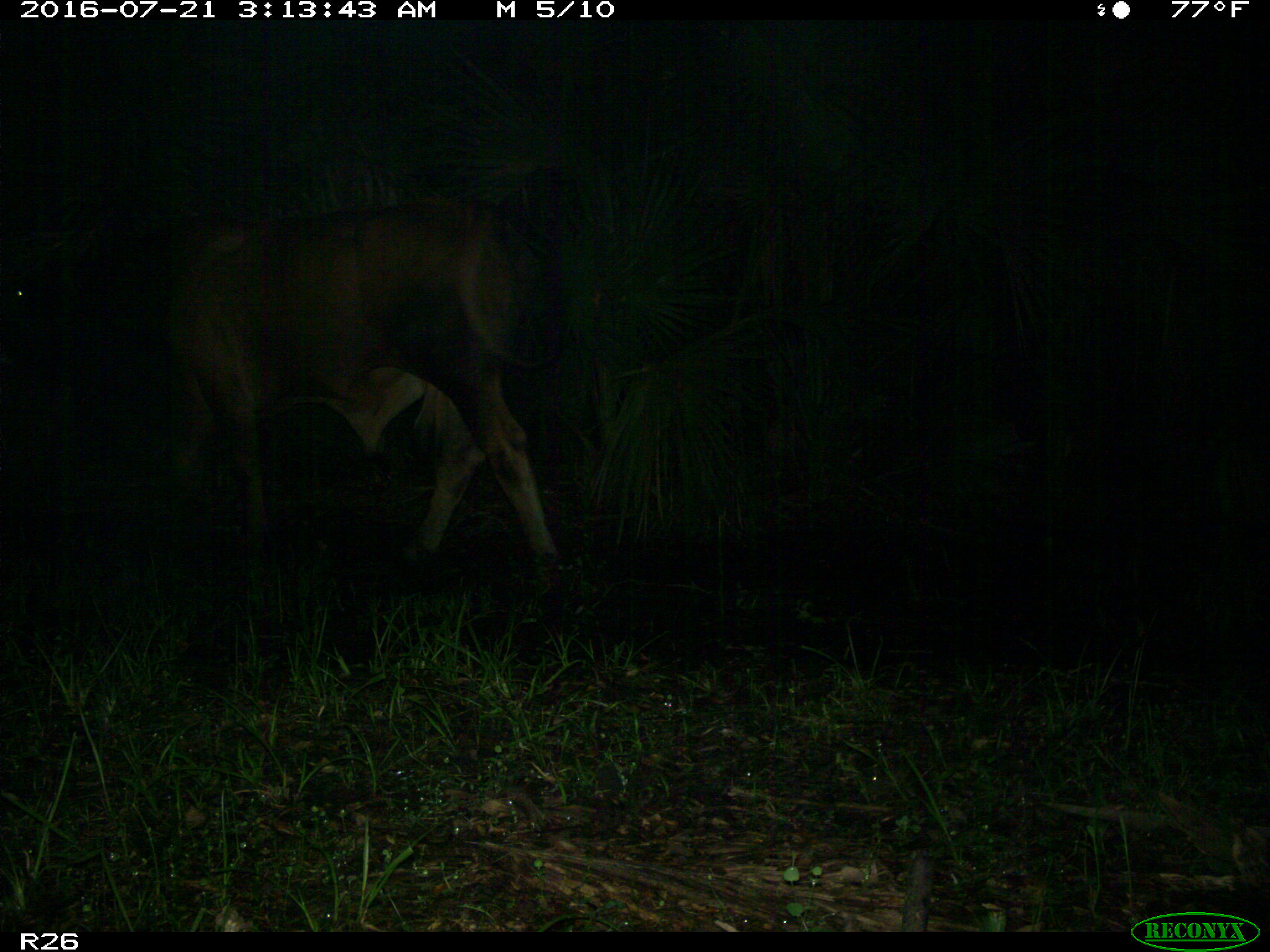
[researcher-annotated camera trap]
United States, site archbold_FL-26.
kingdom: Animalia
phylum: Chordata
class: Mammalia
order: Artiodactyla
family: Bovidae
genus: Bos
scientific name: Bos taurus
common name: domestic cow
Bos taurus (domestic cow).